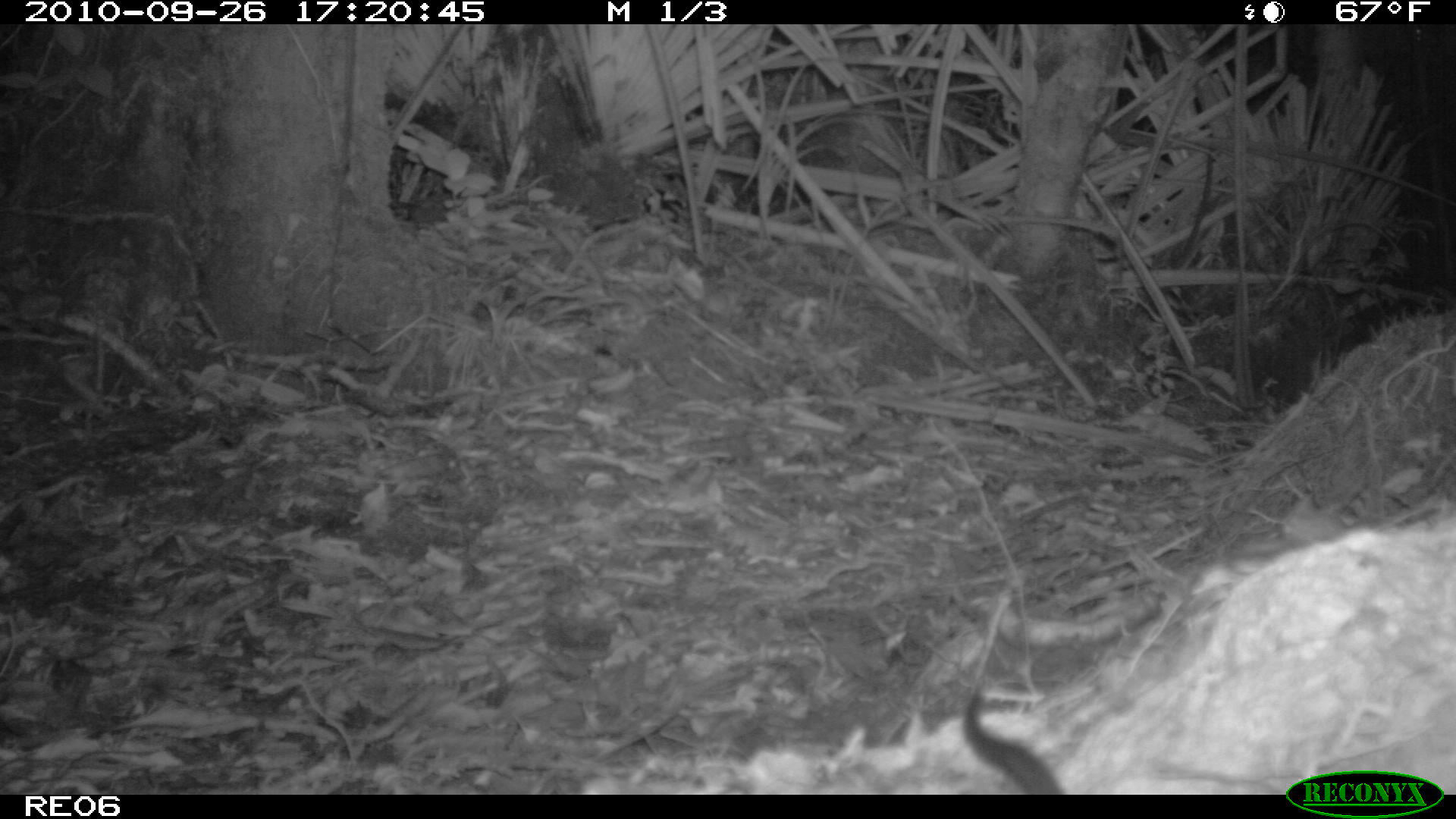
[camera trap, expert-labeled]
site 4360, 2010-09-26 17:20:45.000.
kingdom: Animalia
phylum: Chordata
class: Mammalia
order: Rodentia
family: Muridae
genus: Rattus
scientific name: Rattus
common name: rodent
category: unknown rat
Unknown rat (rodent) (Rattus), count 1.